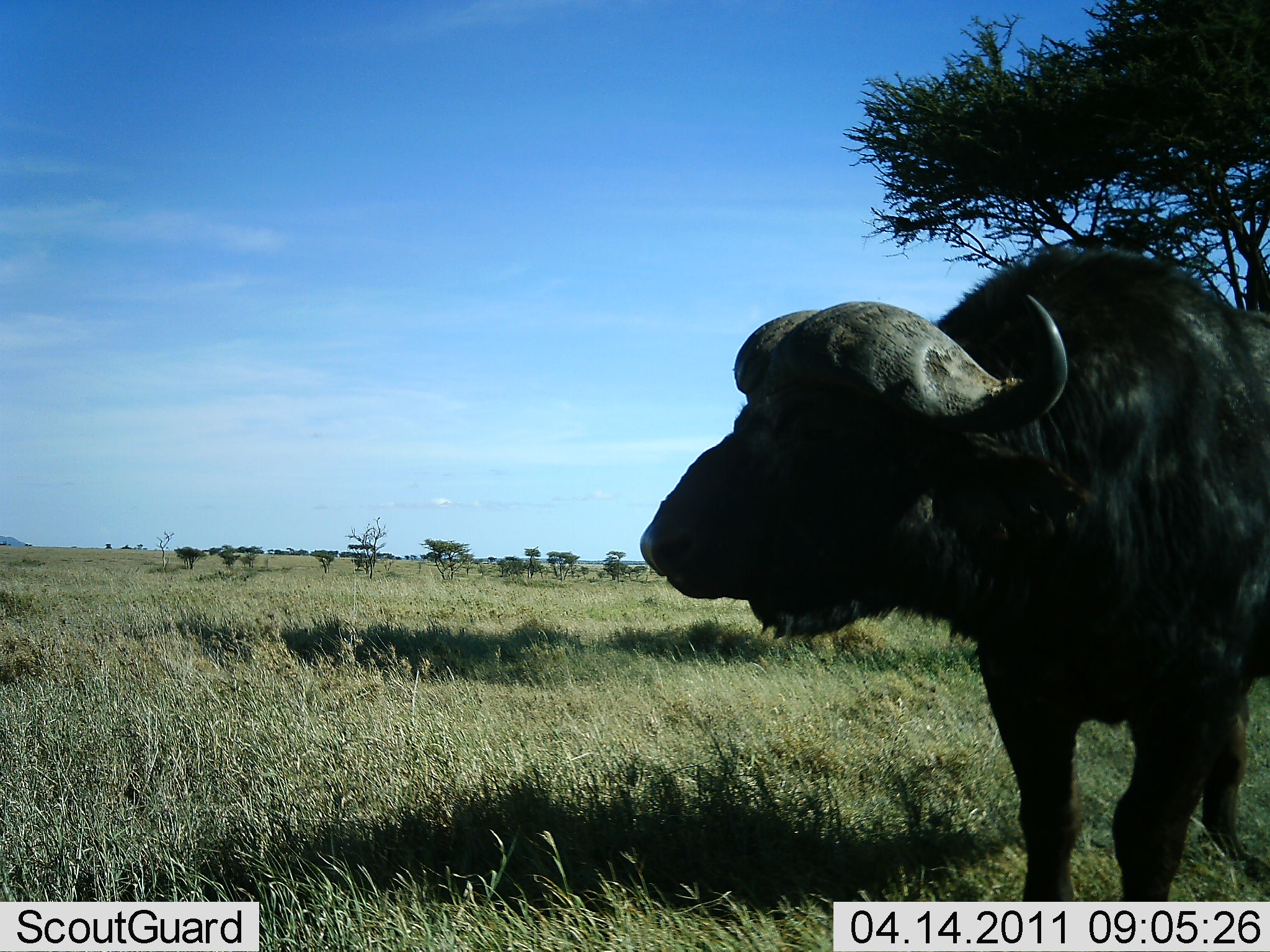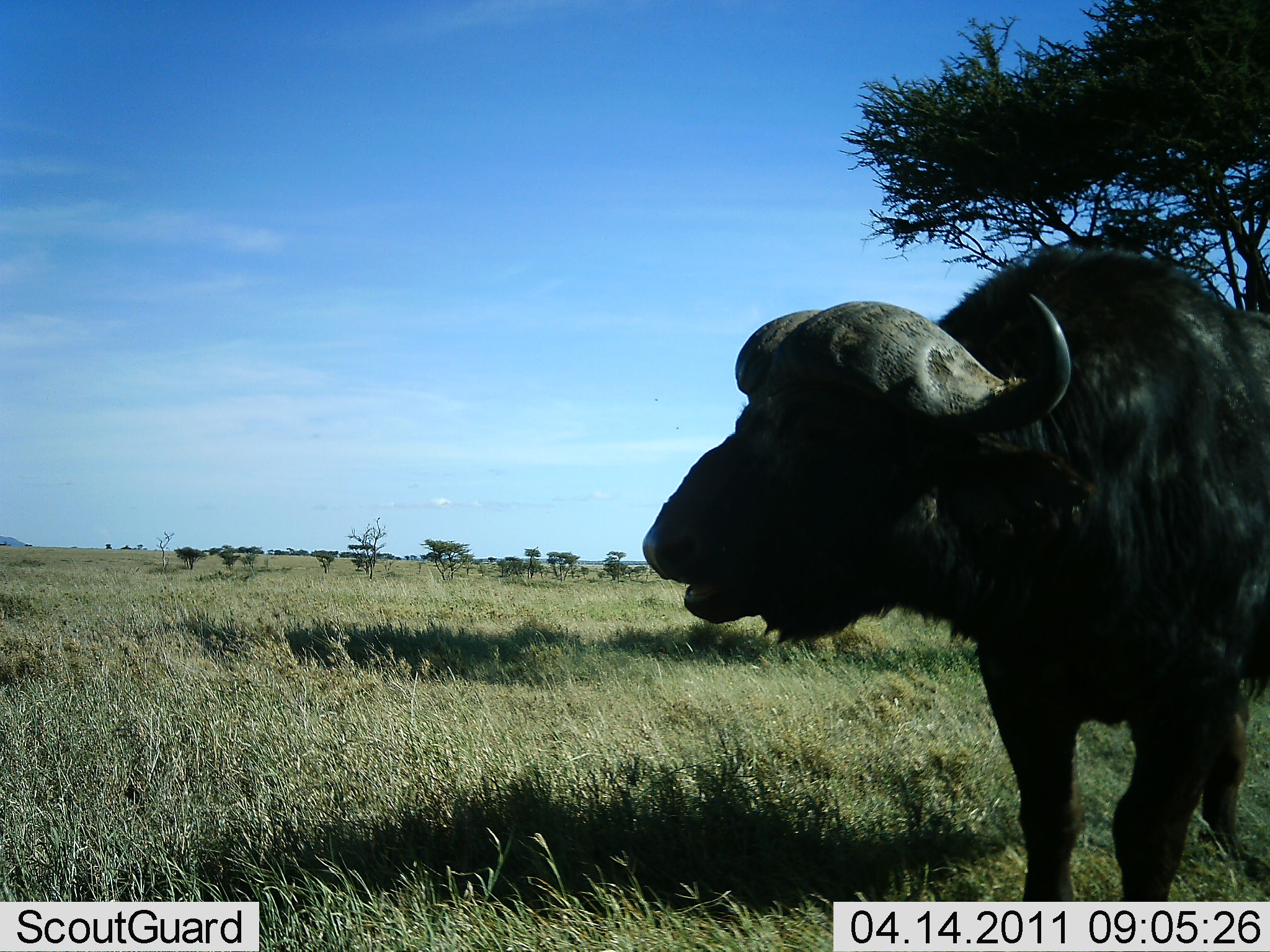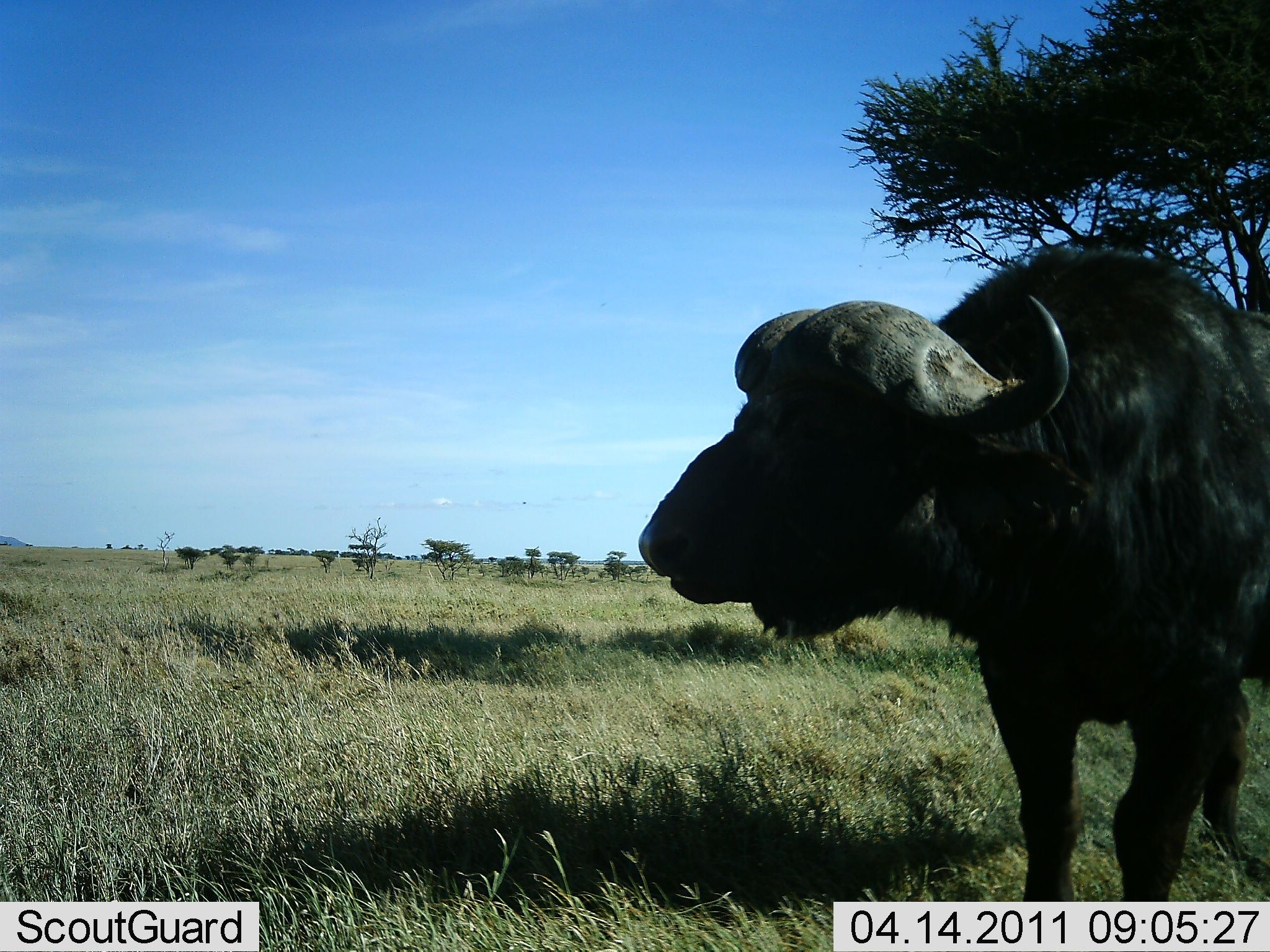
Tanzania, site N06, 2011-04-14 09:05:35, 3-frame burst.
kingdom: Animalia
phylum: Chordata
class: Mammalia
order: Artiodactyla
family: Bovidae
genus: Syncerus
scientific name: Syncerus caffer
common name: cape buffalo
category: buffalo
Buffalo (cape buffalo) (Syncerus caffer), count 1. Behavior (volunteer vote fractions): standing 50%, resting 0%, moving 0%, interacting 0%. Young present (vote fraction): 0%. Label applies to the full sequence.